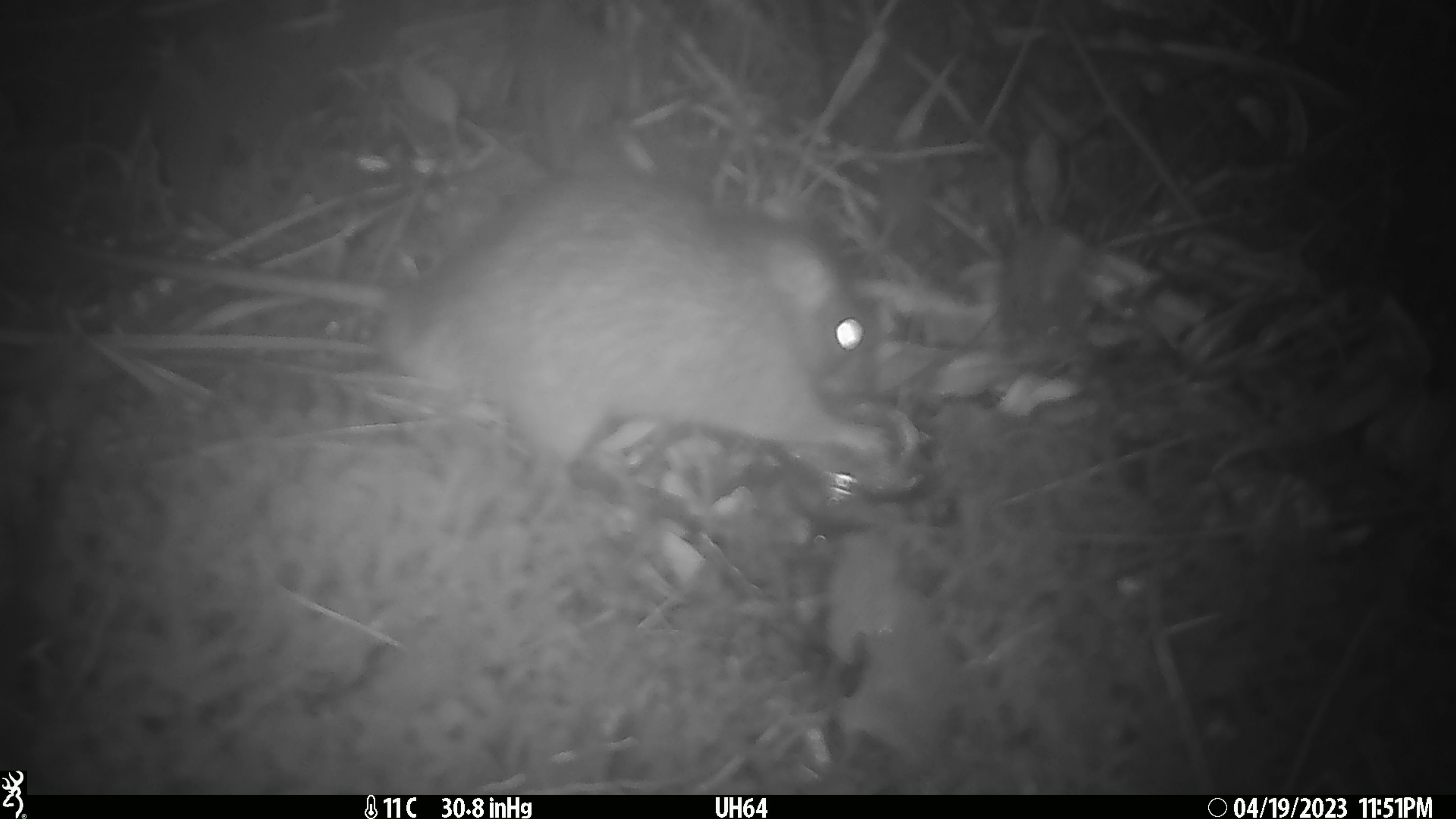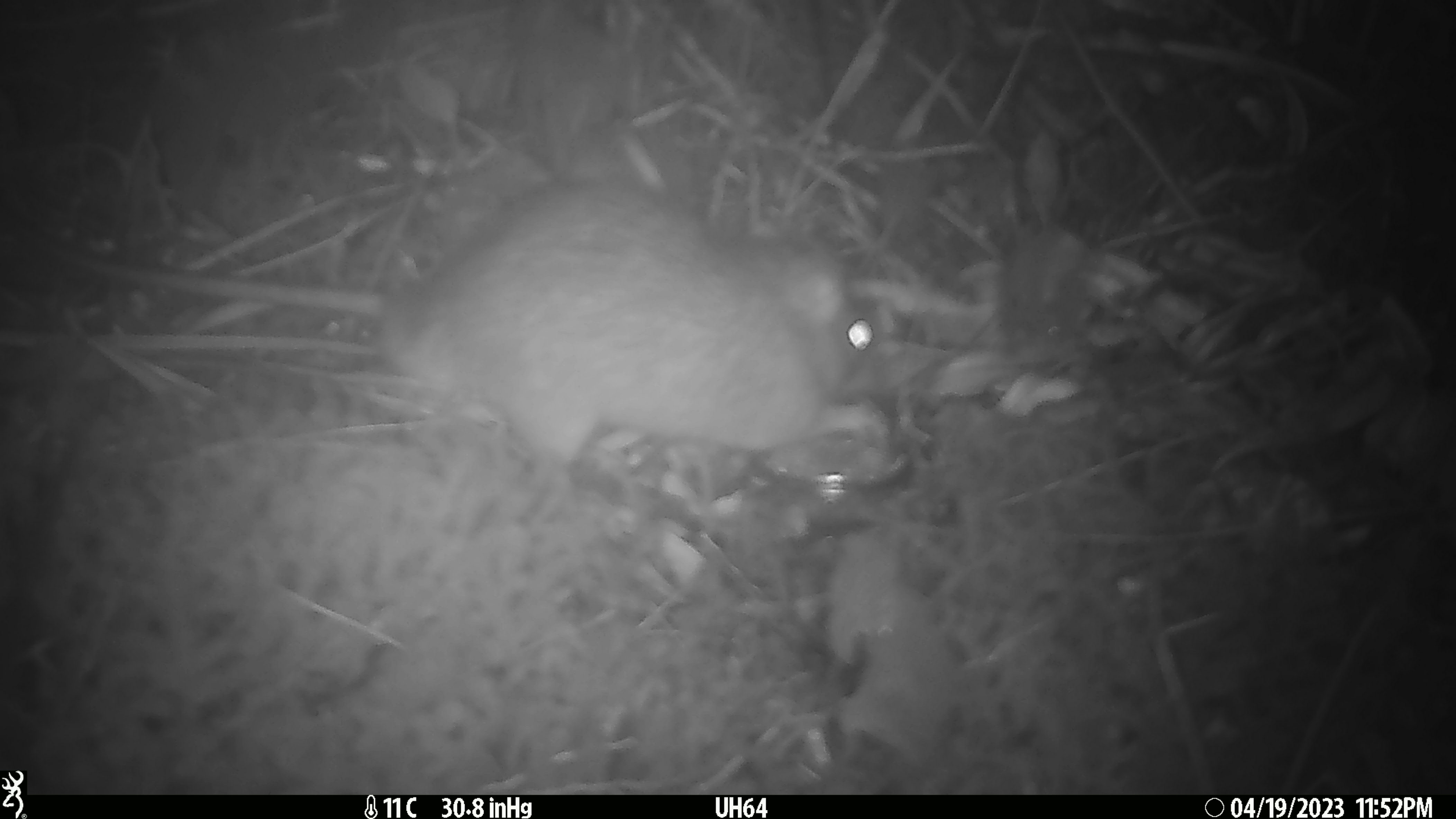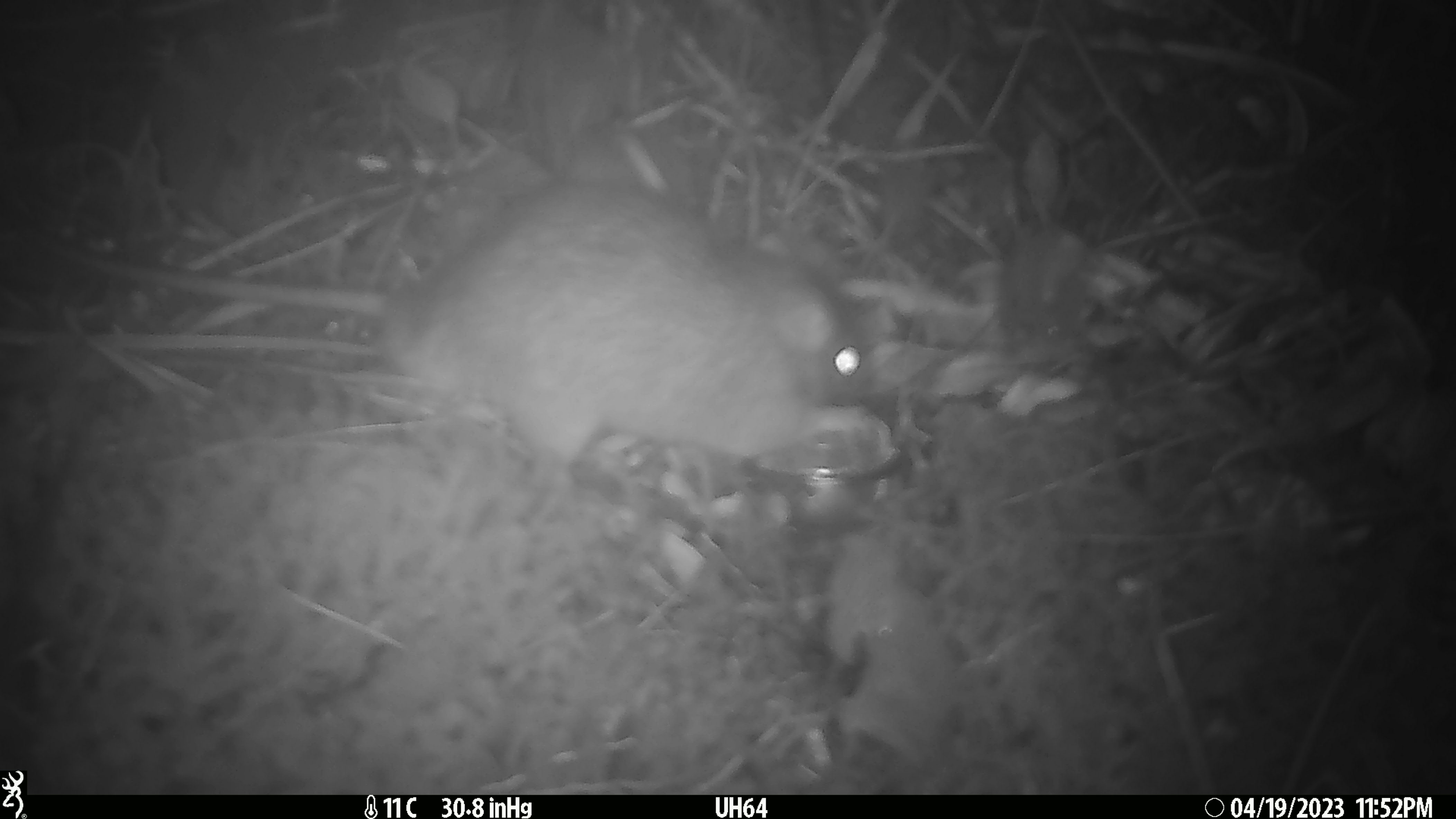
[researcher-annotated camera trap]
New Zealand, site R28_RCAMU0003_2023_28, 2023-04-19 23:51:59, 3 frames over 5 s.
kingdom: Animalia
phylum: Chordata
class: Mammalia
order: Rodentia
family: Muridae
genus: Rattus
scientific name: Rattus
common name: rat